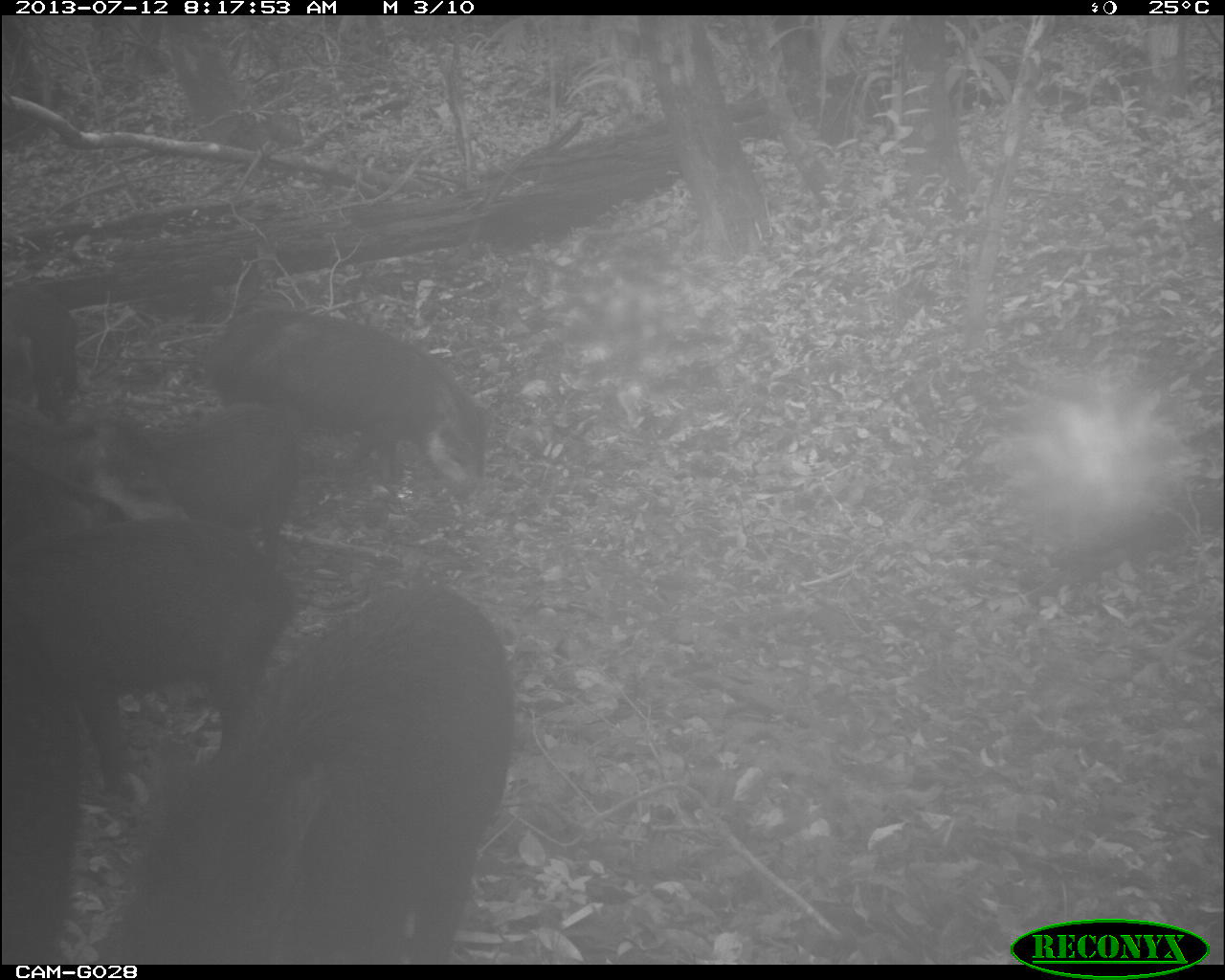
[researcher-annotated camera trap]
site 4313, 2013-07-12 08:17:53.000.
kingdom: Animalia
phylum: Chordata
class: Mammalia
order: Artiodactyla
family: Tayassuidae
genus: Tayassu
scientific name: Tayassu pecari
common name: white-lipped peccary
Tayassu pecari (white-lipped peccary), count 25.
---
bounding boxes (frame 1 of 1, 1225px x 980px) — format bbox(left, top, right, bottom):
tayassu pecari: bbox(85, 583, 518, 965); bbox(3, 513, 311, 792); bbox(207, 301, 491, 484); bbox(93, 387, 301, 556); bbox(1, 685, 105, 964); bbox(3, 386, 122, 521); bbox(0, 457, 124, 584); bbox(1, 284, 76, 414)